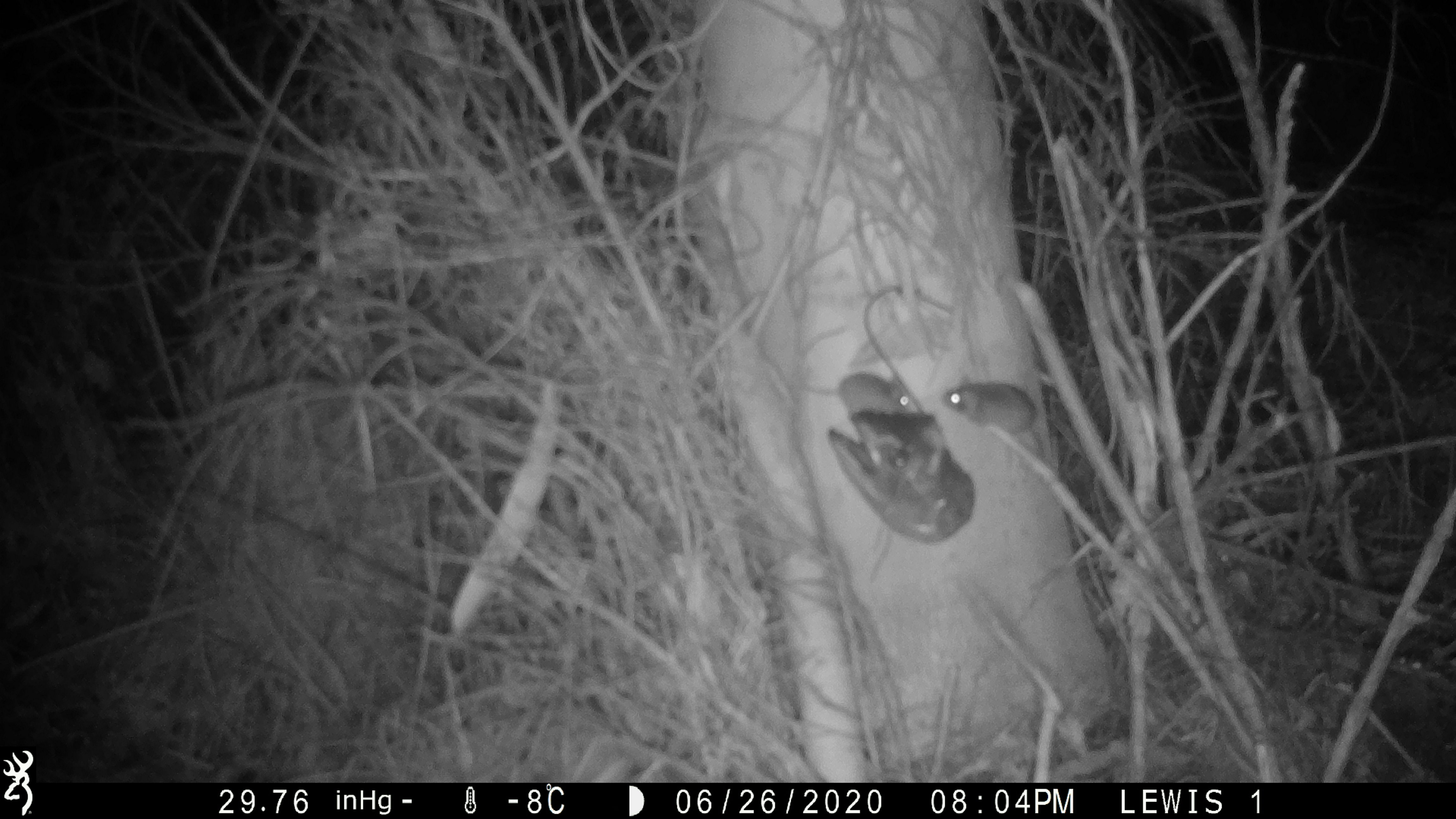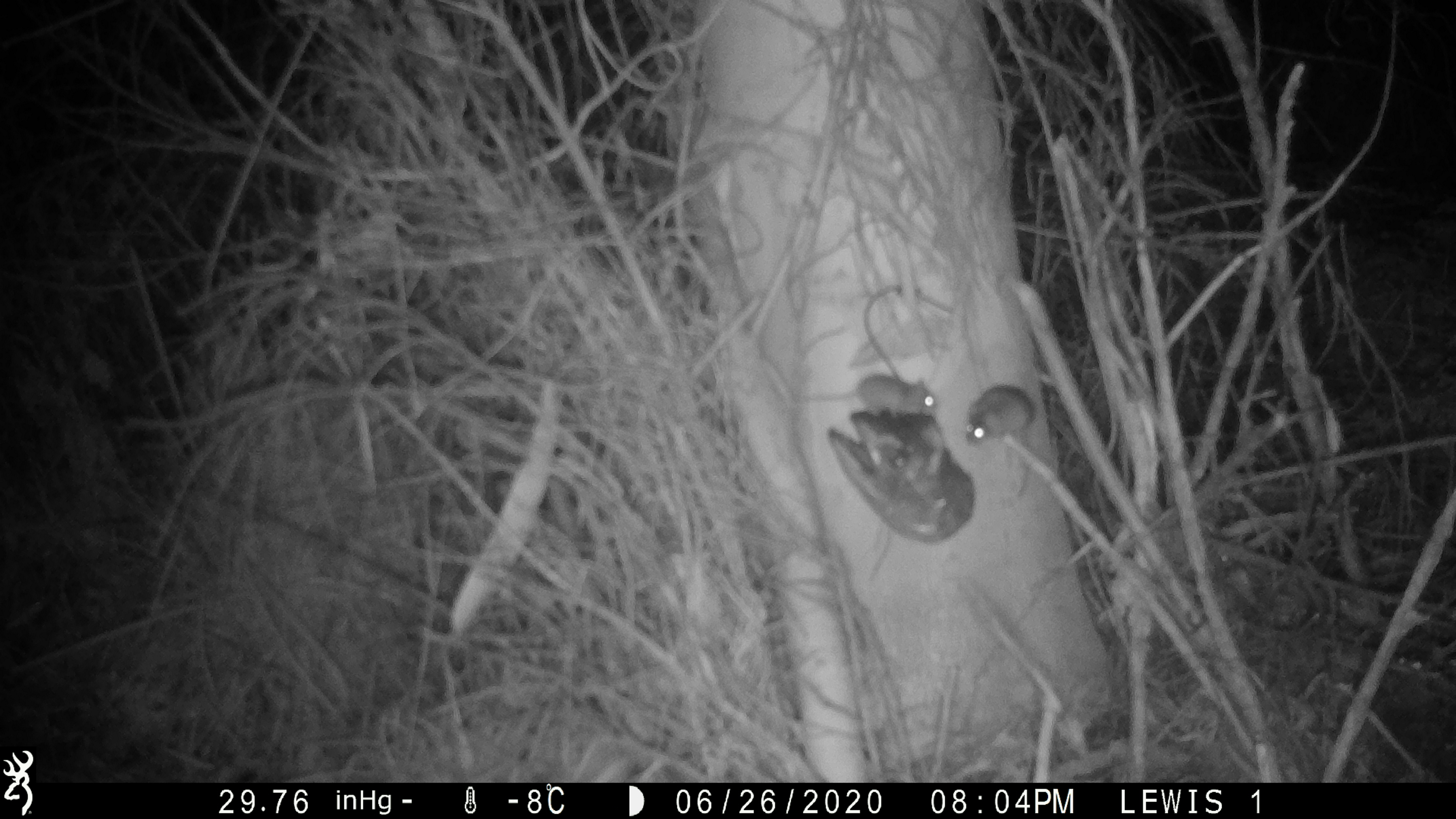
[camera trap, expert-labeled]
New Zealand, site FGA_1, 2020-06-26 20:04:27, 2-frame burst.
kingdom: Animalia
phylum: Chordata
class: Mammalia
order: Rodentia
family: Muridae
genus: Mus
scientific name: Mus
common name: mouse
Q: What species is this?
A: Mouse (Mus).